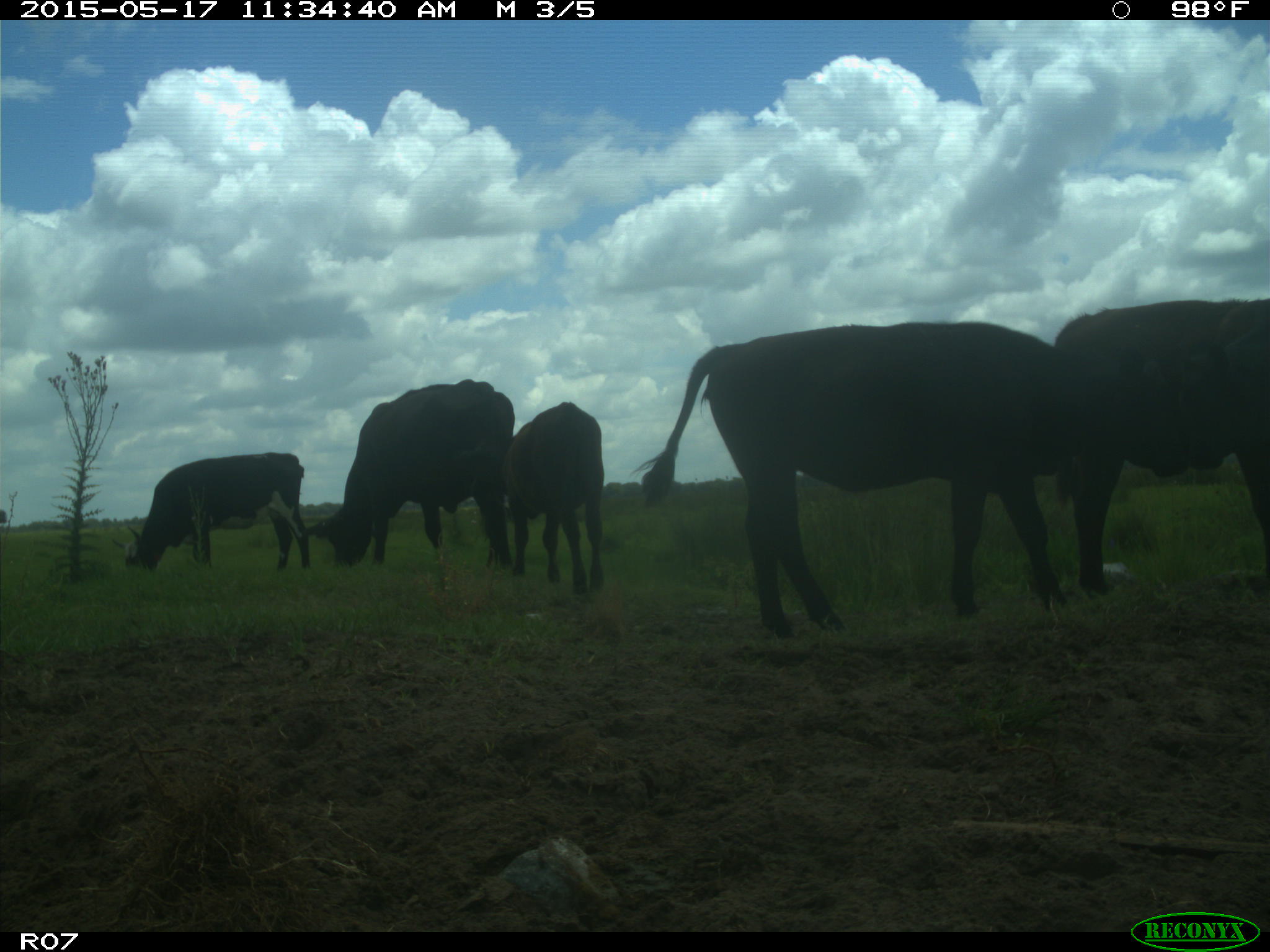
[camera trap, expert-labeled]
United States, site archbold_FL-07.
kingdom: Animalia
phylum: Chordata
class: Mammalia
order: Artiodactyla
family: Bovidae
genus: Bos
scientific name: Bos taurus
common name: domestic cow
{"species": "Bos taurus (domestic cow)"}